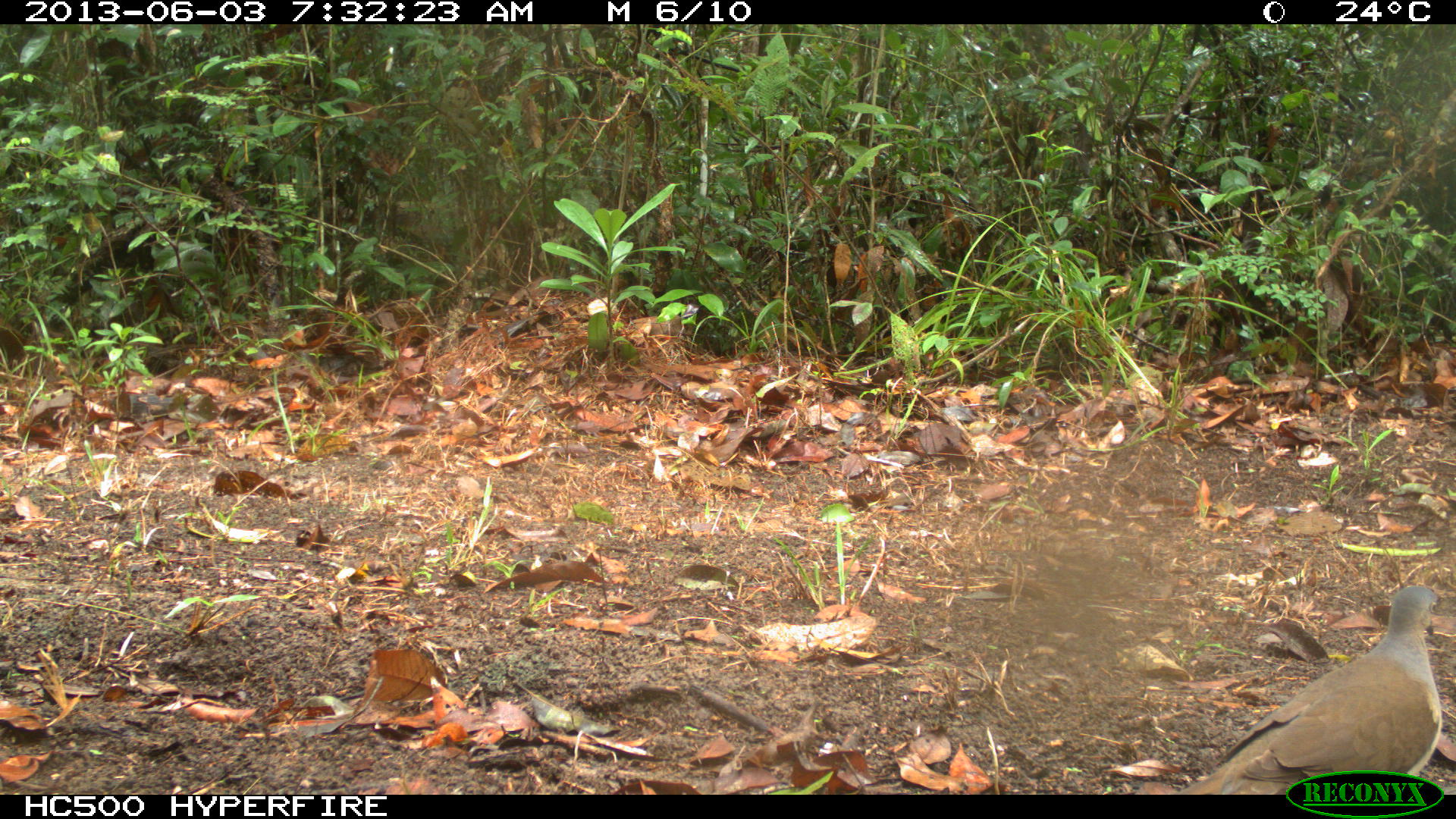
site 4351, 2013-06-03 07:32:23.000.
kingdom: Animalia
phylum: Chordata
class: Aves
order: Columbiformes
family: Columbidae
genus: Leptotila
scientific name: Leptotila plumbeiceps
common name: gray-headed dove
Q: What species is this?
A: Leptotila plumbeiceps (gray-headed dove).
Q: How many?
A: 1.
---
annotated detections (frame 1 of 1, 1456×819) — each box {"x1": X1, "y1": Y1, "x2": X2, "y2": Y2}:
leptotila plumbeiceps: {"x1": 1179, "y1": 586, "x2": 1442, "y2": 795}